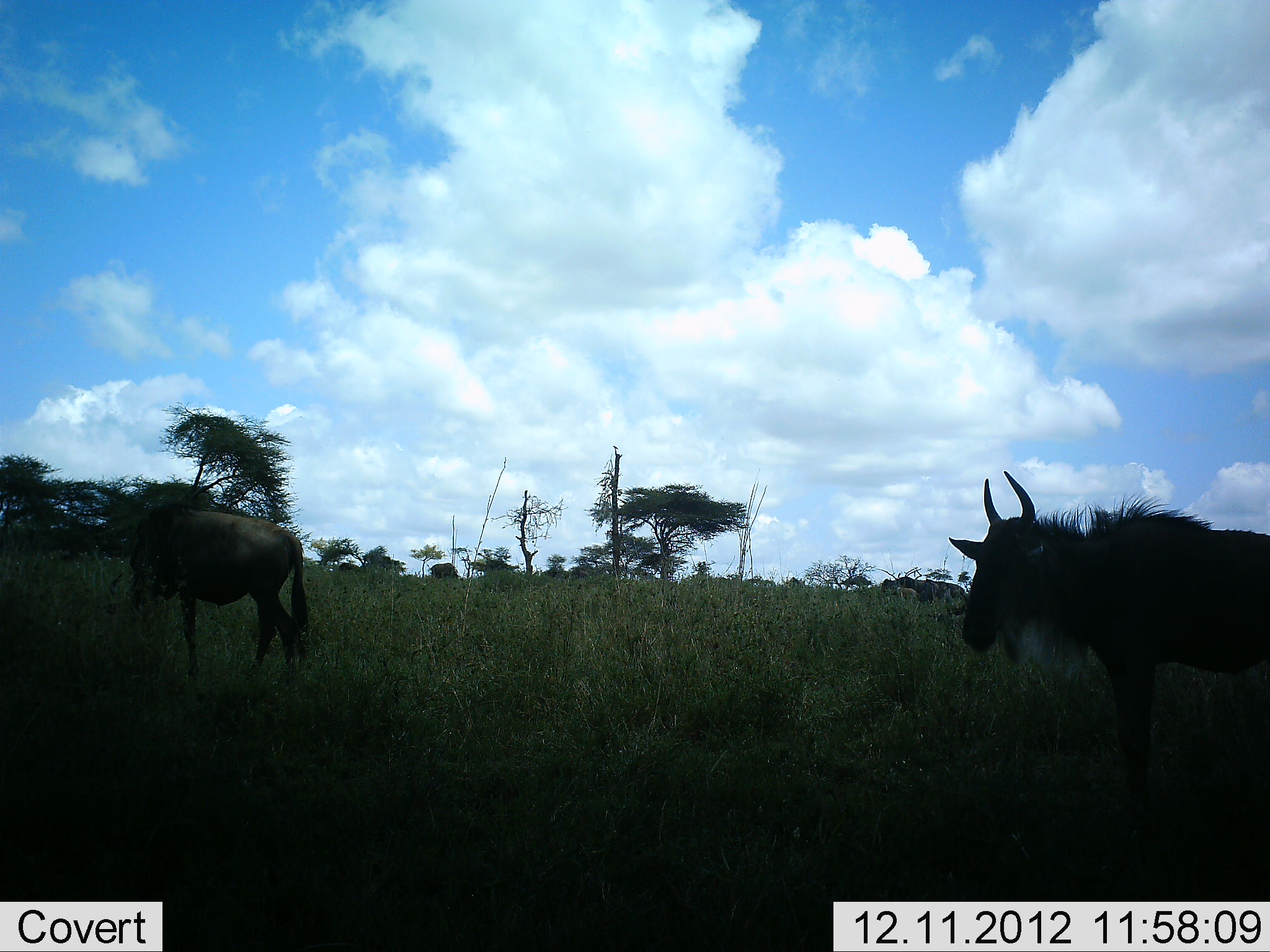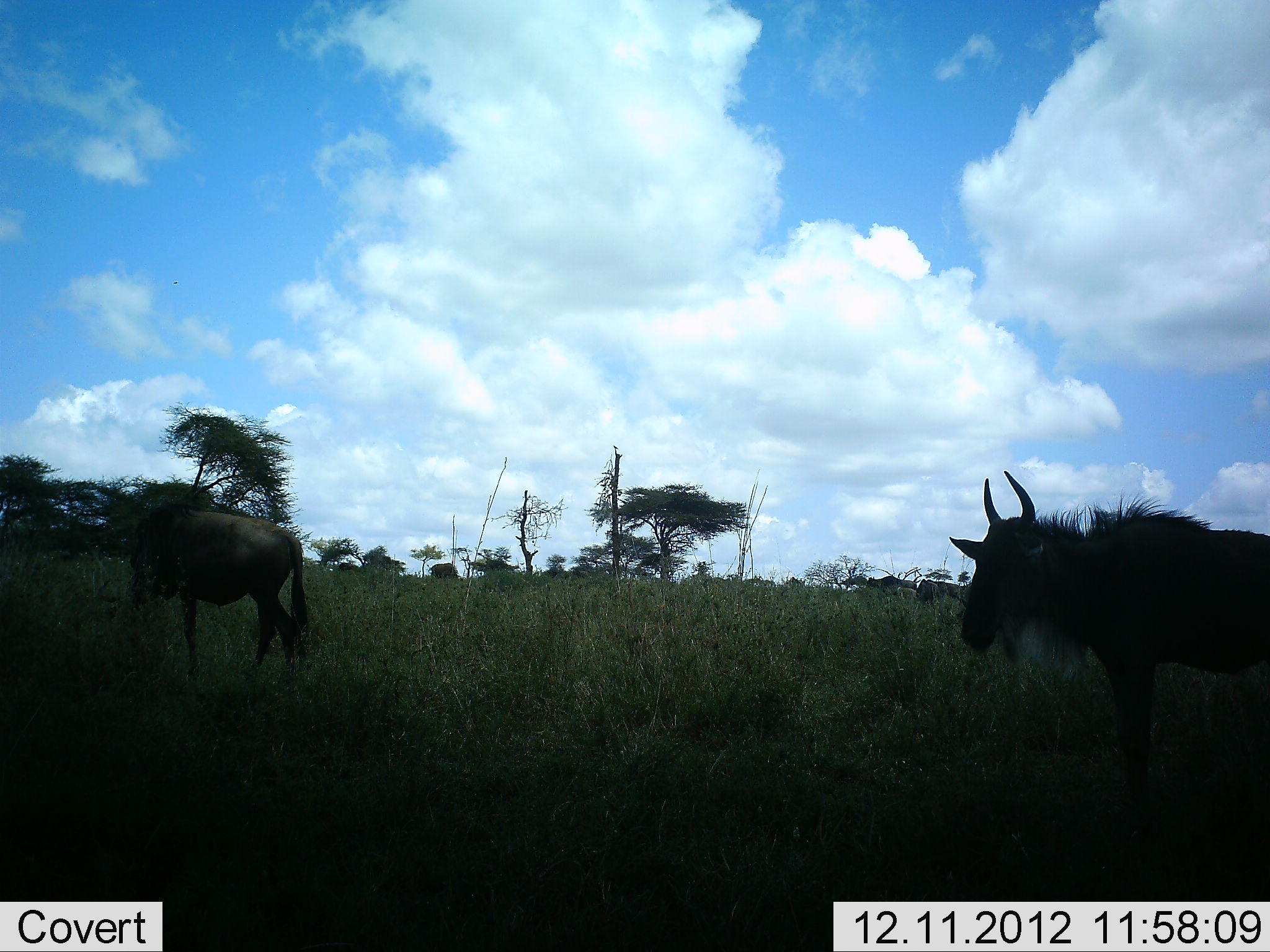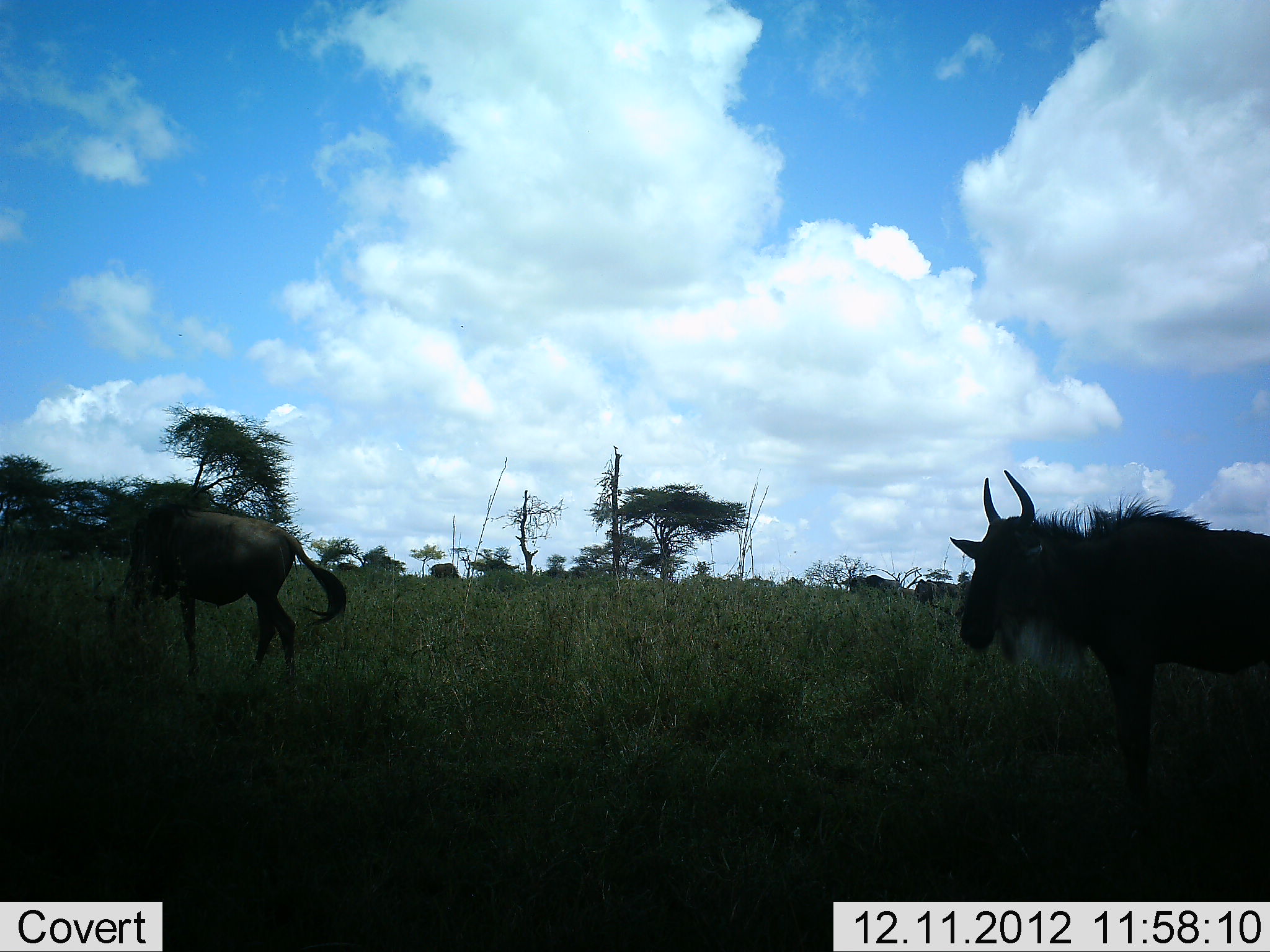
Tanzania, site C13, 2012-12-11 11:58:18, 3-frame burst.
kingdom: Animalia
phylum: Chordata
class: Mammalia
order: Artiodactyla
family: Bovidae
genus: Connochaetes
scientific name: Connochaetes taurinus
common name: blue wildebeest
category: wildebeest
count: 4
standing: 80%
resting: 20%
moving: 60%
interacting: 0%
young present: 0%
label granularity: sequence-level